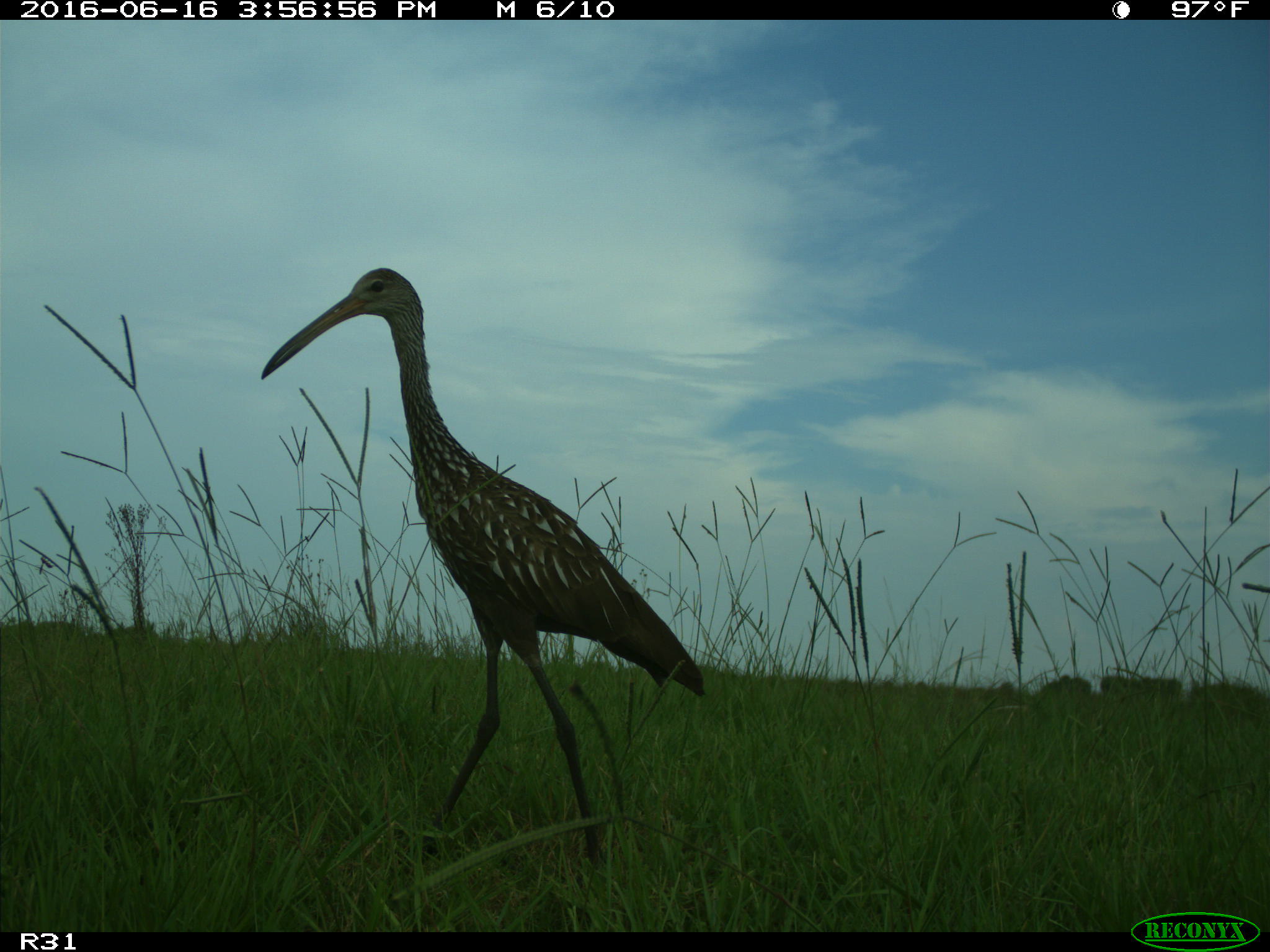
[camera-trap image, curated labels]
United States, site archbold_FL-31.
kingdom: Animalia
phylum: Chordata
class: Aves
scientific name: Aves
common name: birds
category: unidentified bird